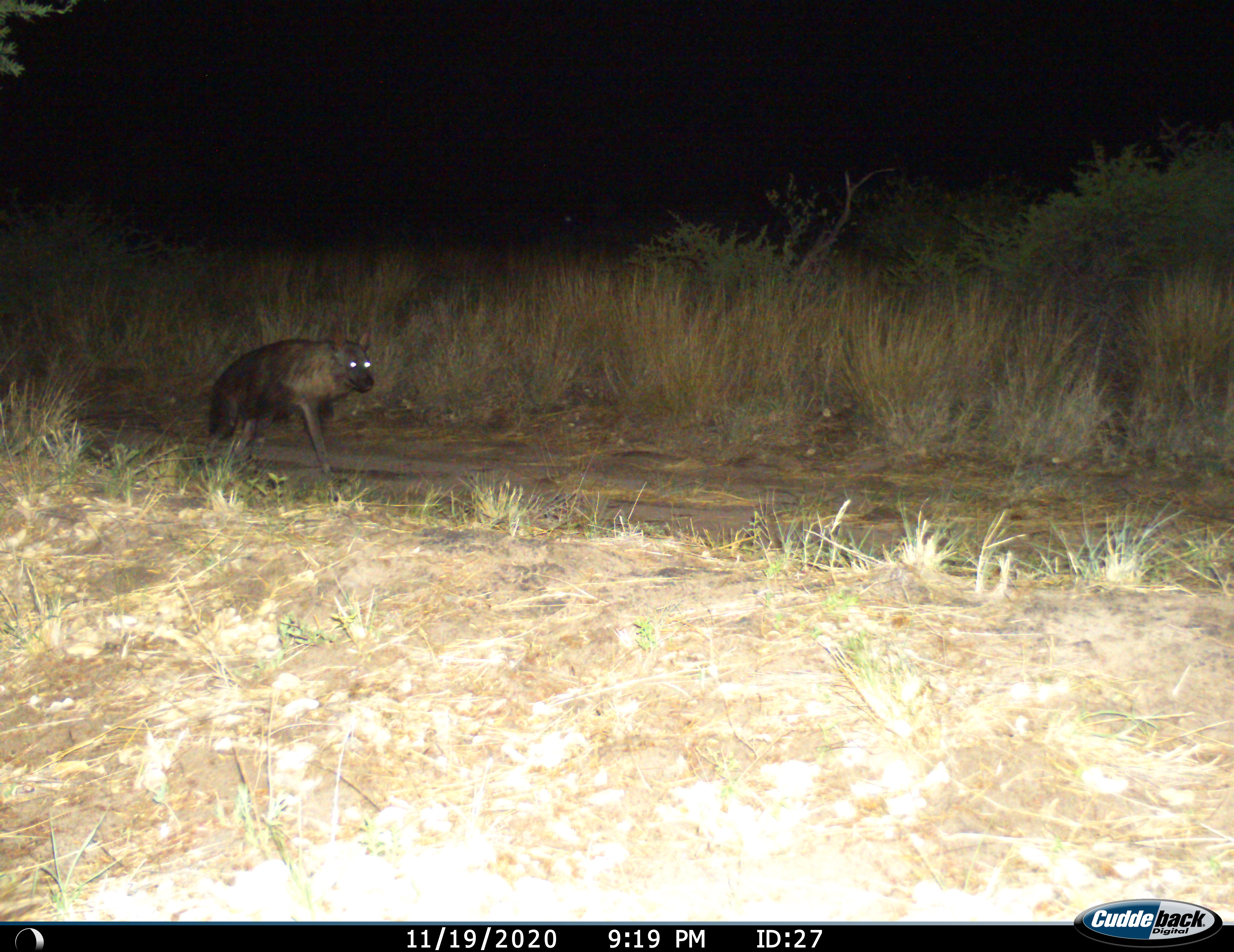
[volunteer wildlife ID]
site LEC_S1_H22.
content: unidentified animal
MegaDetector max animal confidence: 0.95